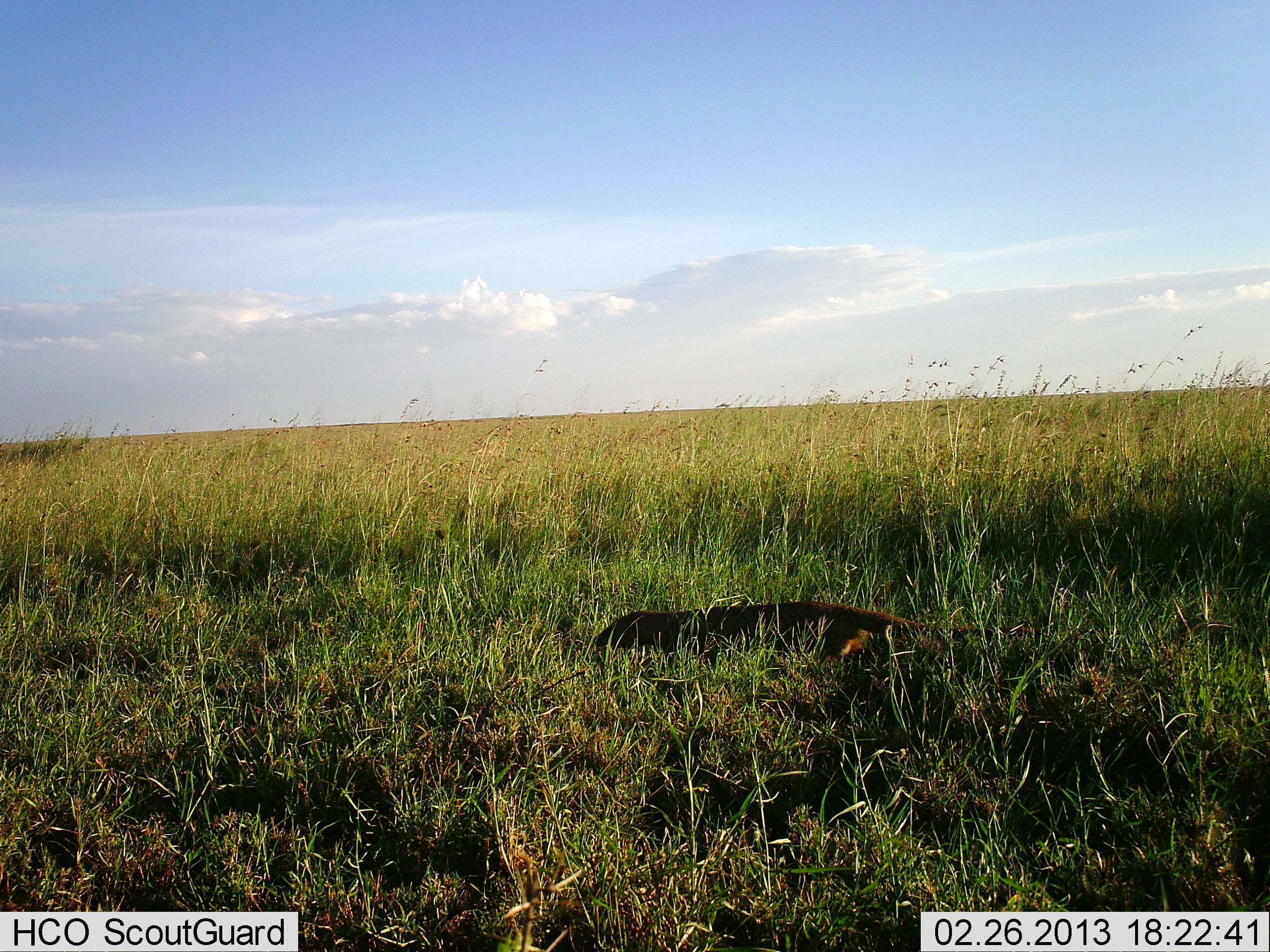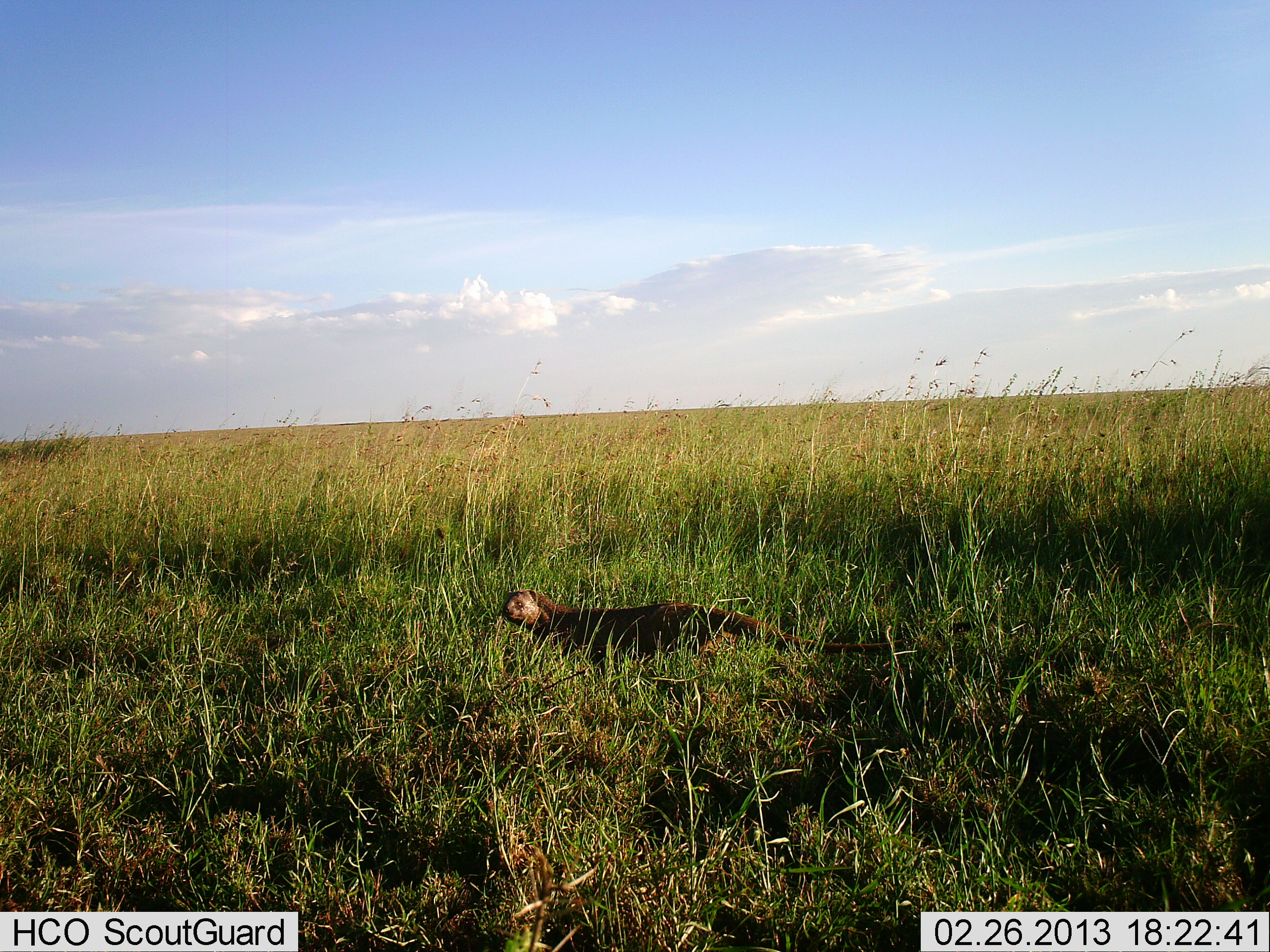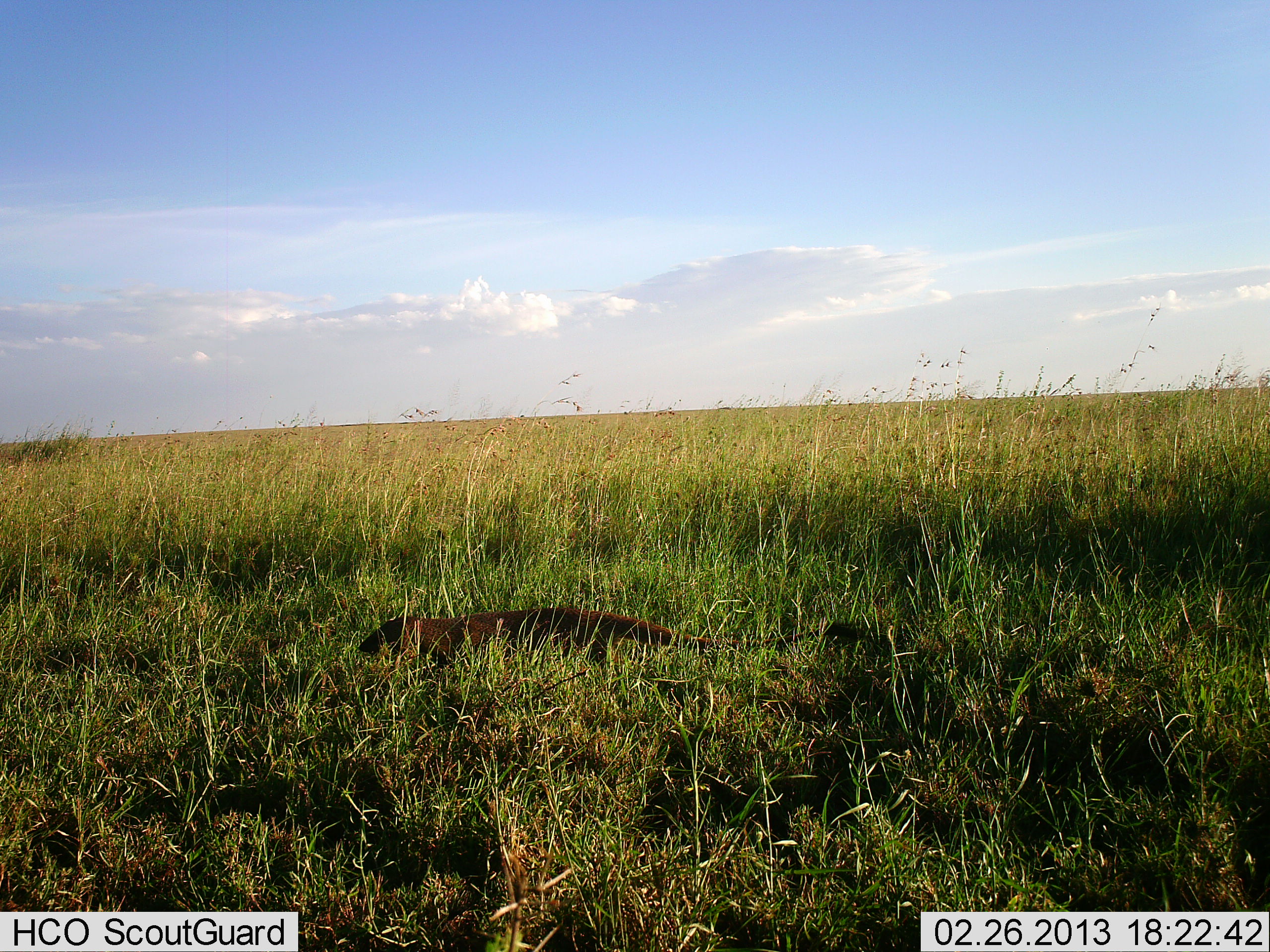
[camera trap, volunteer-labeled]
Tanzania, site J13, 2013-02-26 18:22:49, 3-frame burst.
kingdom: Animalia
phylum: Chordata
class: Mammalia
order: Carnivora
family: Herpestidae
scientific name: Herpestidae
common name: mongoose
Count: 1.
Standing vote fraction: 6%.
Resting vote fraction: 0%.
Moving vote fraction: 92%.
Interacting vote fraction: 0%.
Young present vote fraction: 0%.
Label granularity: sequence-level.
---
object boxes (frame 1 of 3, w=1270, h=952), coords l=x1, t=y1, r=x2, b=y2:
animal: l=591, t=600, r=1050, b=668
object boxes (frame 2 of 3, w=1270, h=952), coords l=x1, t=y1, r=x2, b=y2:
animal: l=501, t=588, r=995, b=666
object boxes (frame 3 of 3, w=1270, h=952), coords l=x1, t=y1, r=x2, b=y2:
animal: l=358, t=607, r=902, b=668